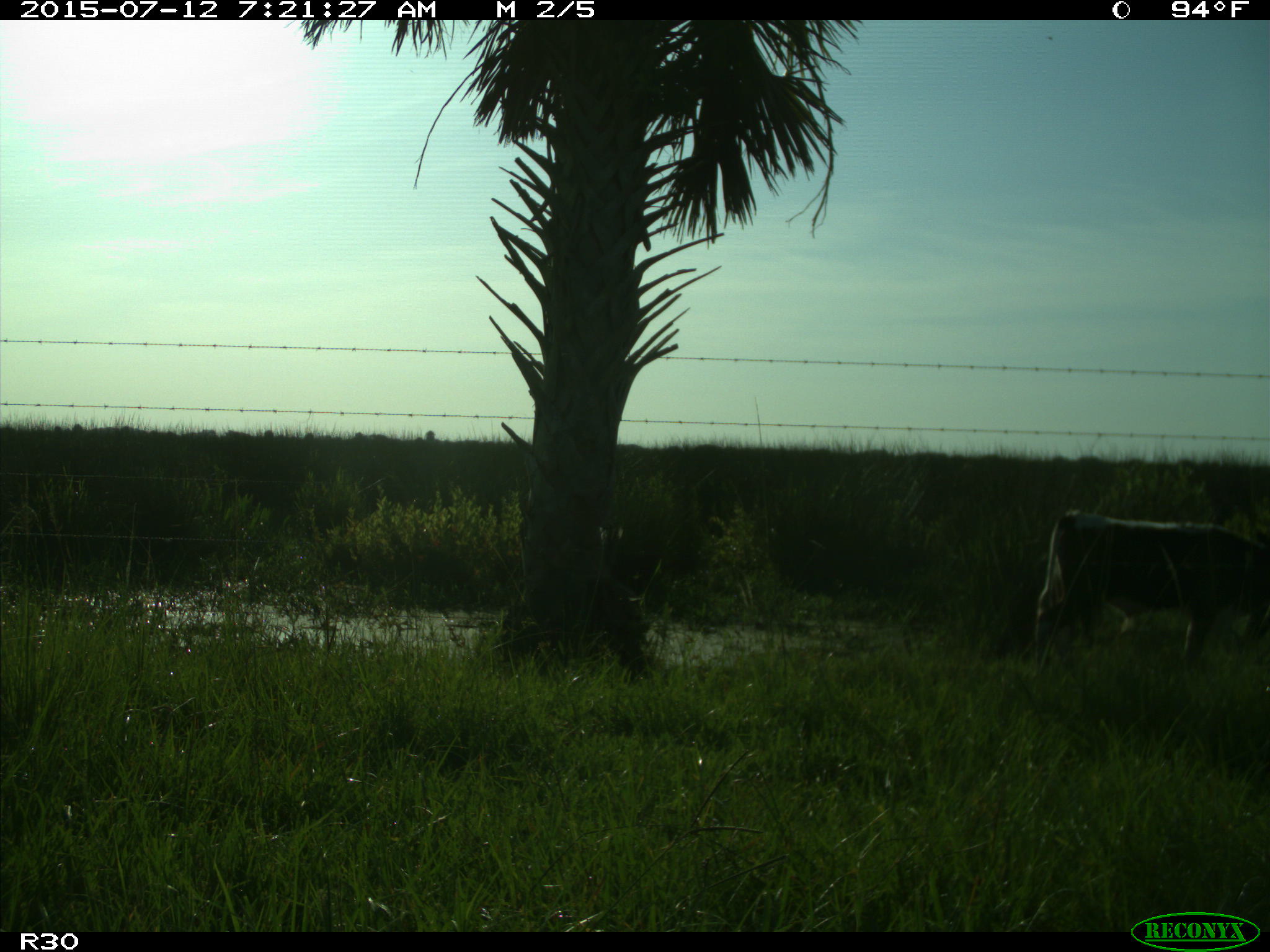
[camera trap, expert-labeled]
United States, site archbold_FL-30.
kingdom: Animalia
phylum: Chordata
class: Mammalia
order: Artiodactyla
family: Bovidae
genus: Bos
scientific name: Bos taurus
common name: domestic cow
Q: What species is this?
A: Bos taurus (domestic cow).